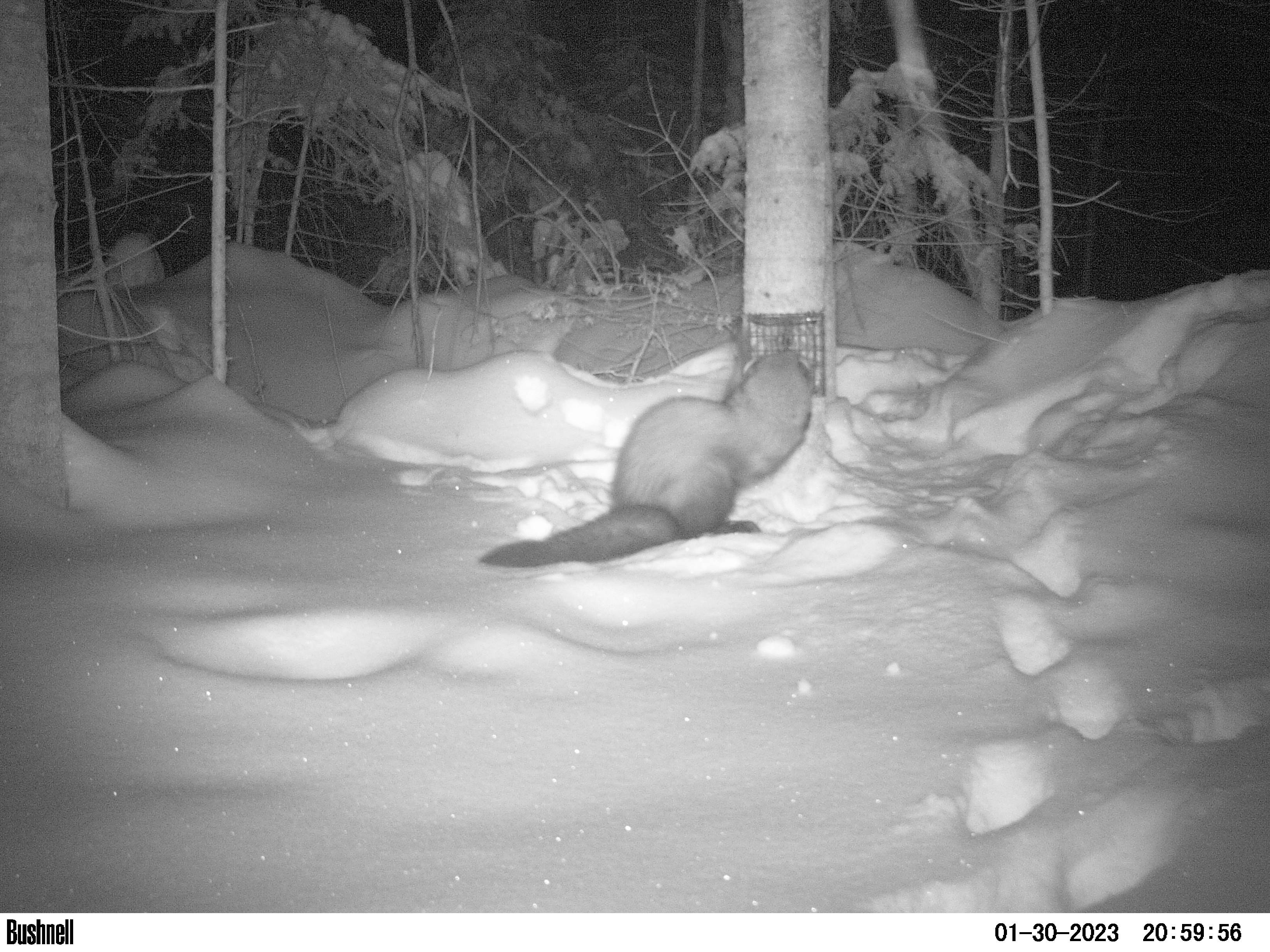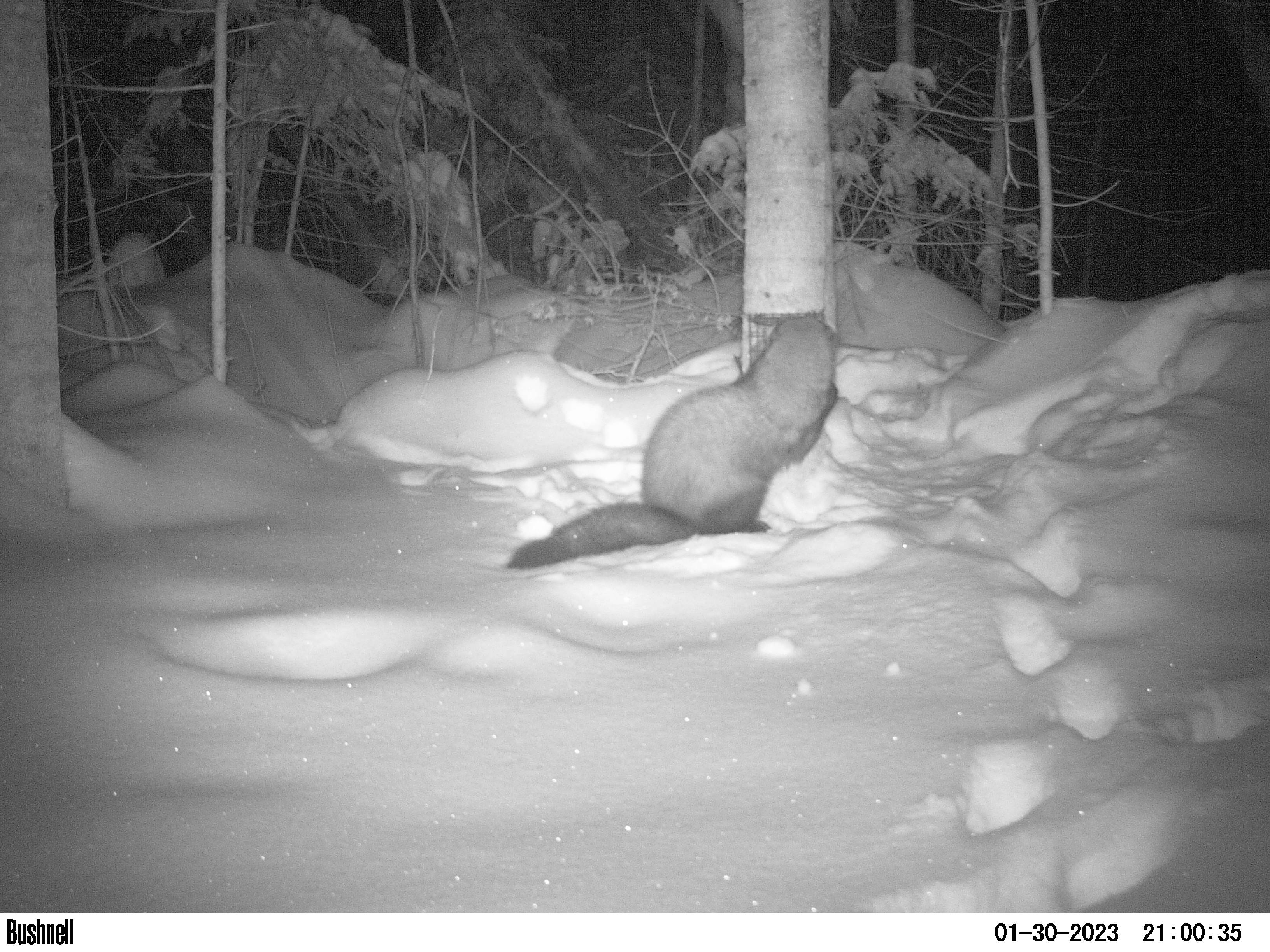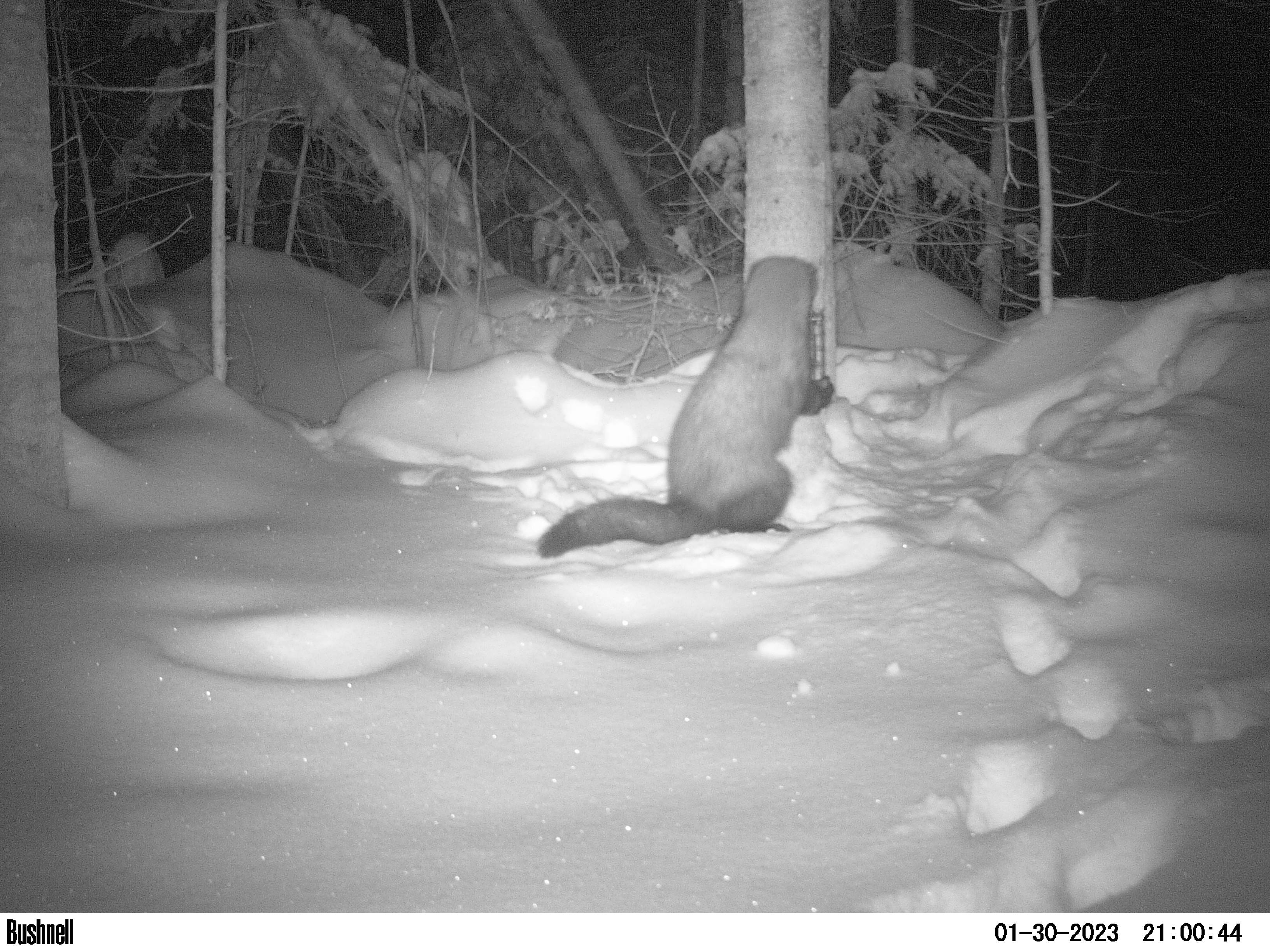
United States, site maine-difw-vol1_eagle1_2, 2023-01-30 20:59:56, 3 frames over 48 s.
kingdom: Animalia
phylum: Chordata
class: Mammalia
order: Carnivora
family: Mustelidae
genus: Pekania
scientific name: Pekania pennanti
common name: fisher